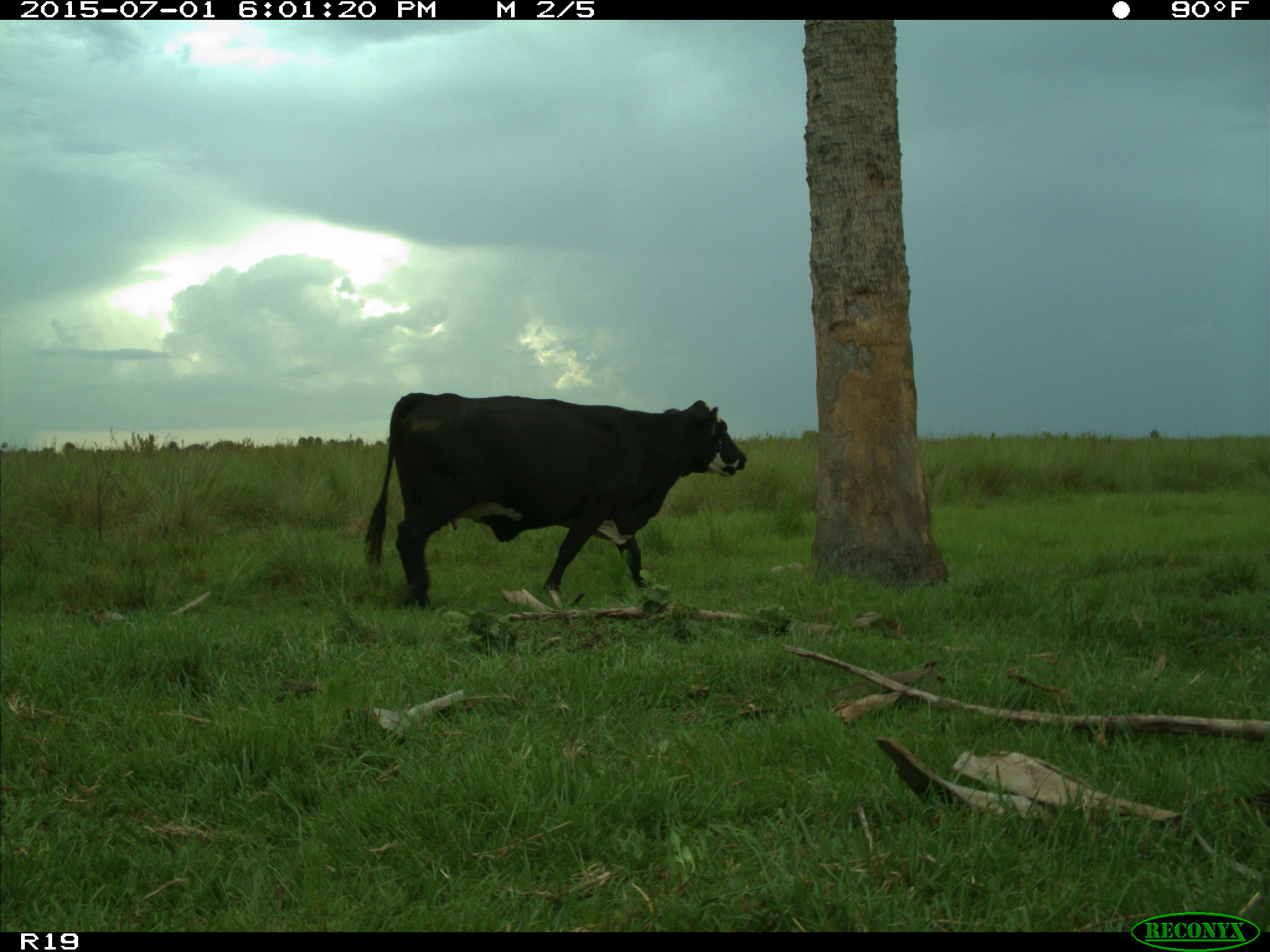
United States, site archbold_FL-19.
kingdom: Animalia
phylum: Chordata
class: Mammalia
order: Artiodactyla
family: Bovidae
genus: Bos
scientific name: Bos taurus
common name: domestic cow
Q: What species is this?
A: Bos taurus (domestic cow).